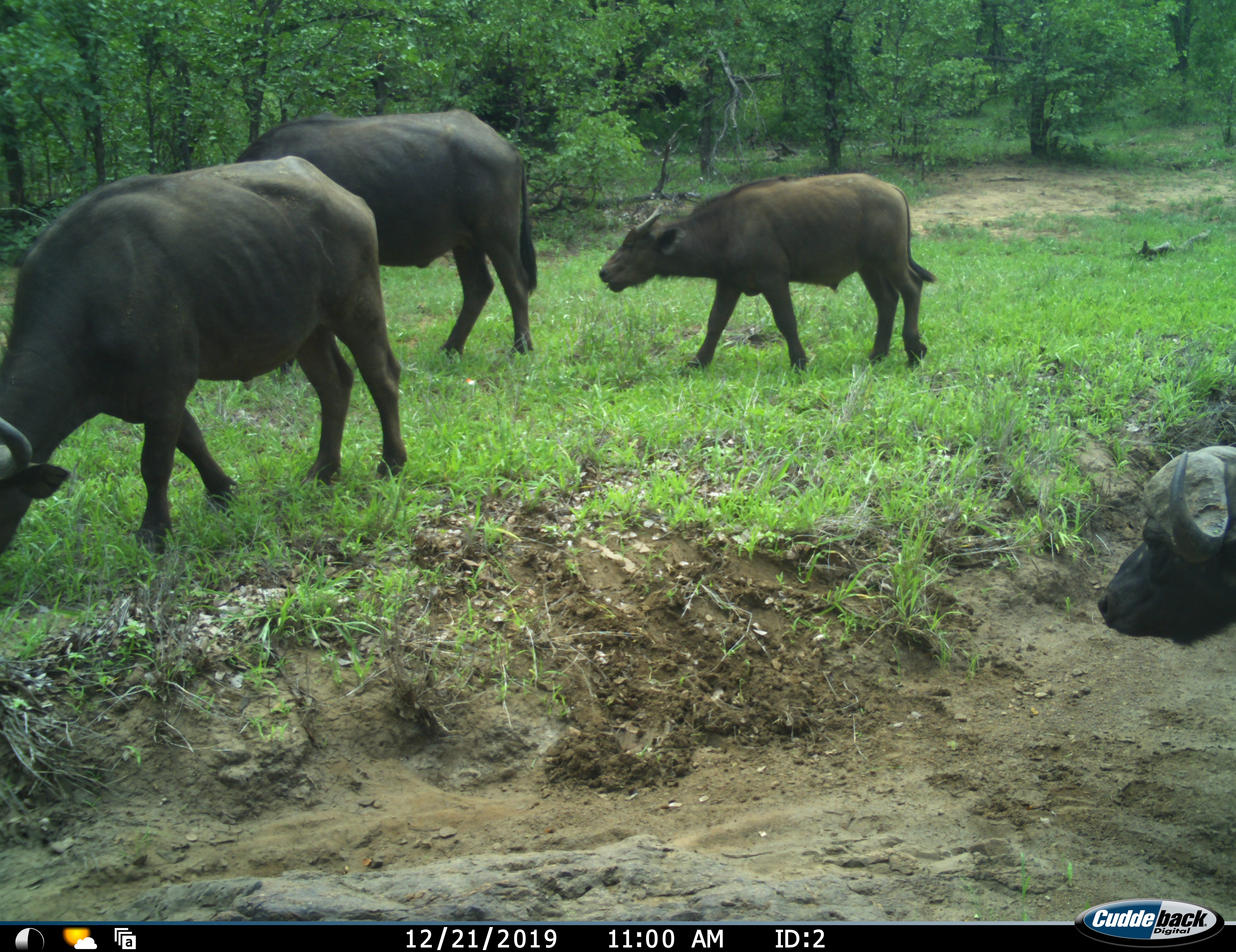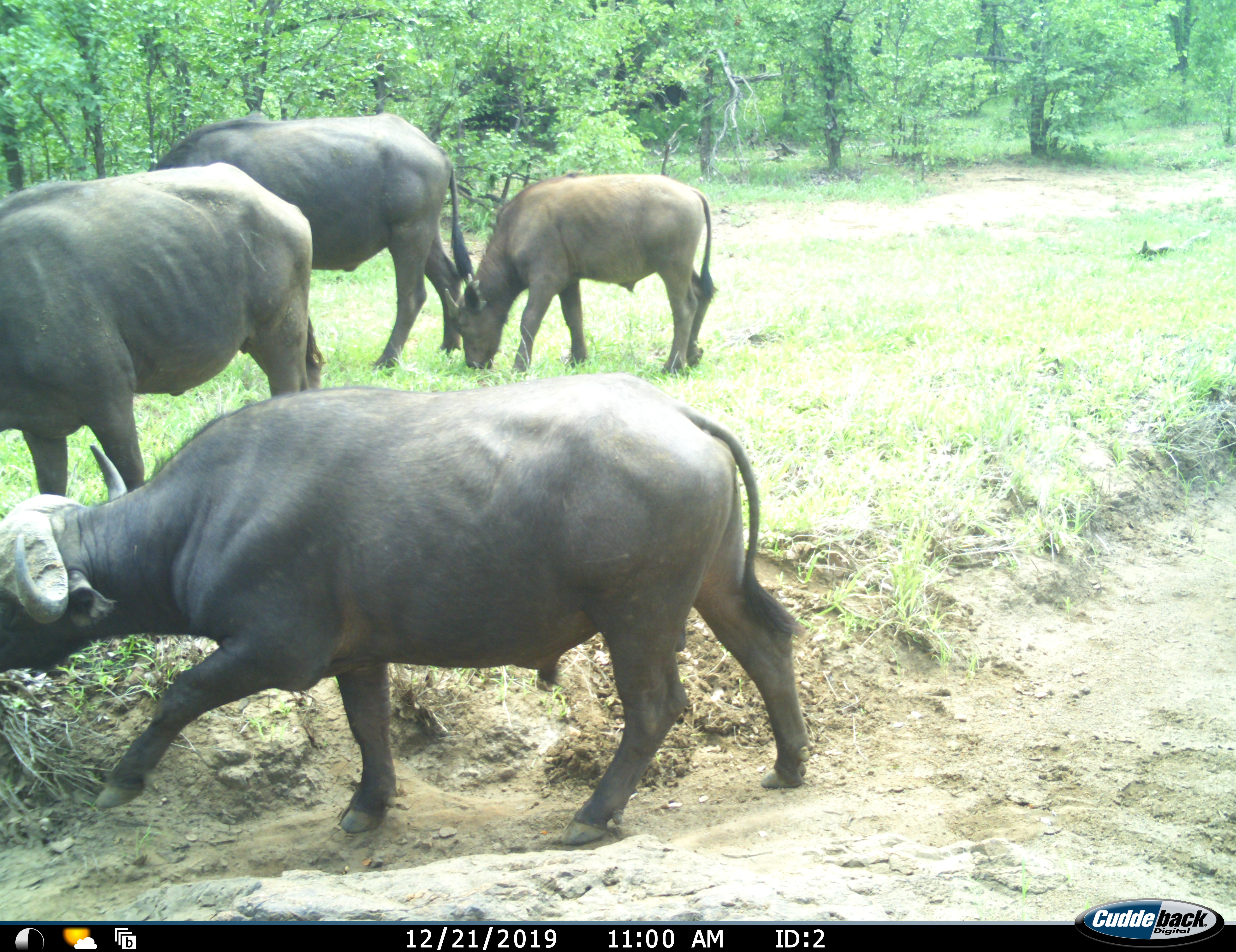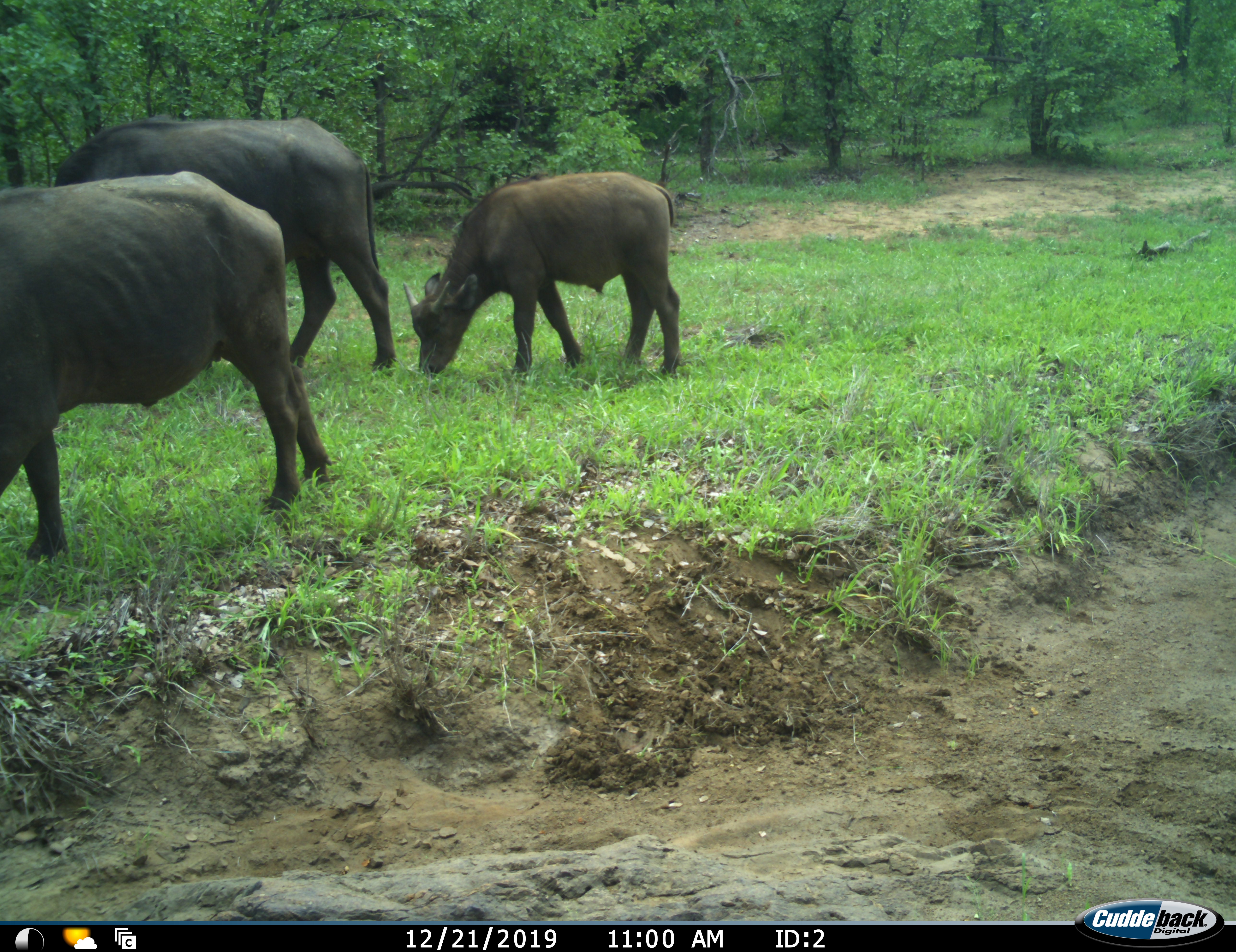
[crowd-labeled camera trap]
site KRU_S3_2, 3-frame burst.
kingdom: Animalia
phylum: Chordata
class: Mammalia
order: Artiodactyla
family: Bovidae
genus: Syncerus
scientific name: Syncerus caffer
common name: african buffalo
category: buffalo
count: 4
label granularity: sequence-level